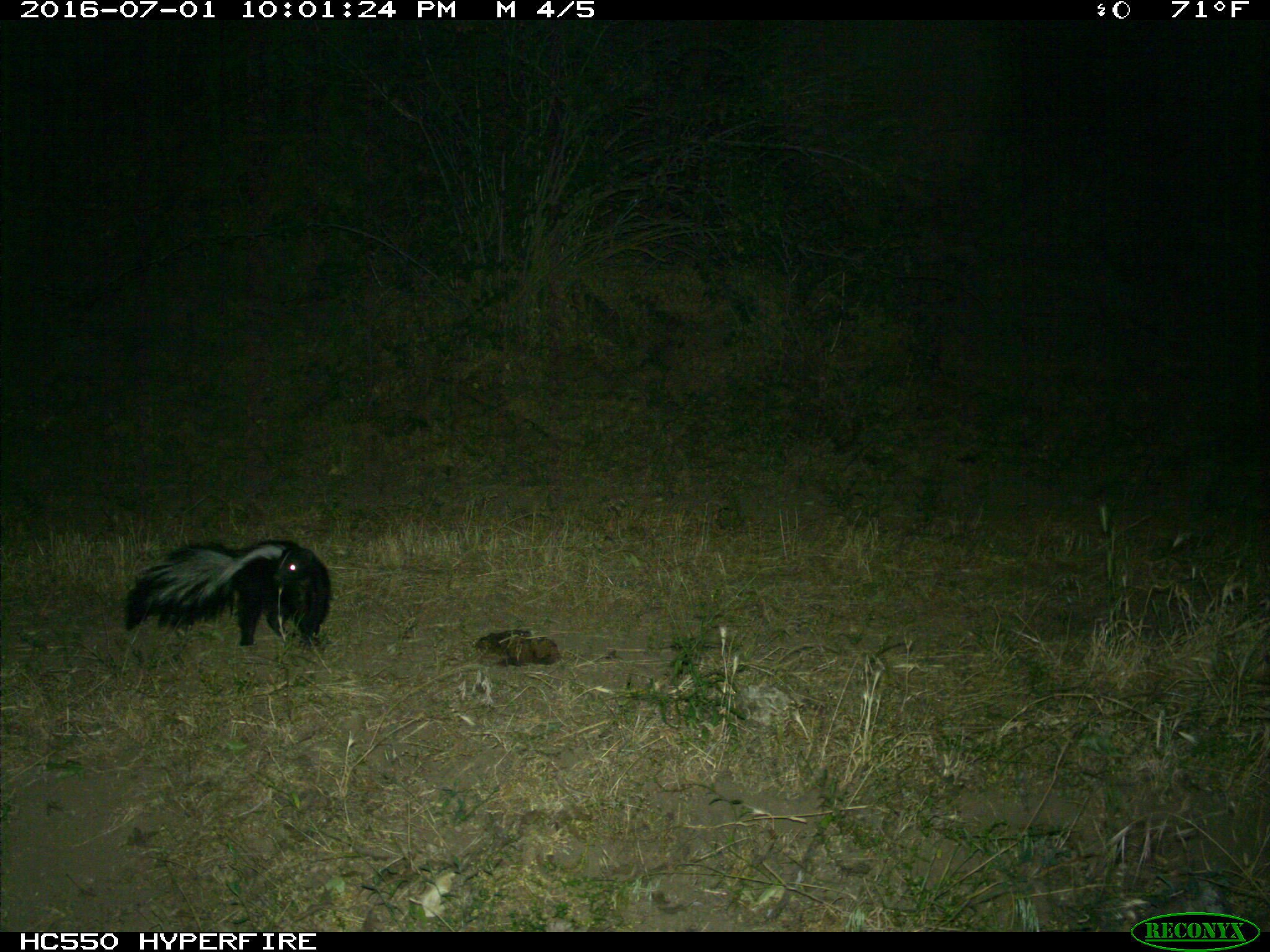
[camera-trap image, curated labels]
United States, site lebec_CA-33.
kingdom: Animalia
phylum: Chordata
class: Mammalia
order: Carnivora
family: Mephitidae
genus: Mephitis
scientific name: Mephitis mephitis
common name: striped skunk